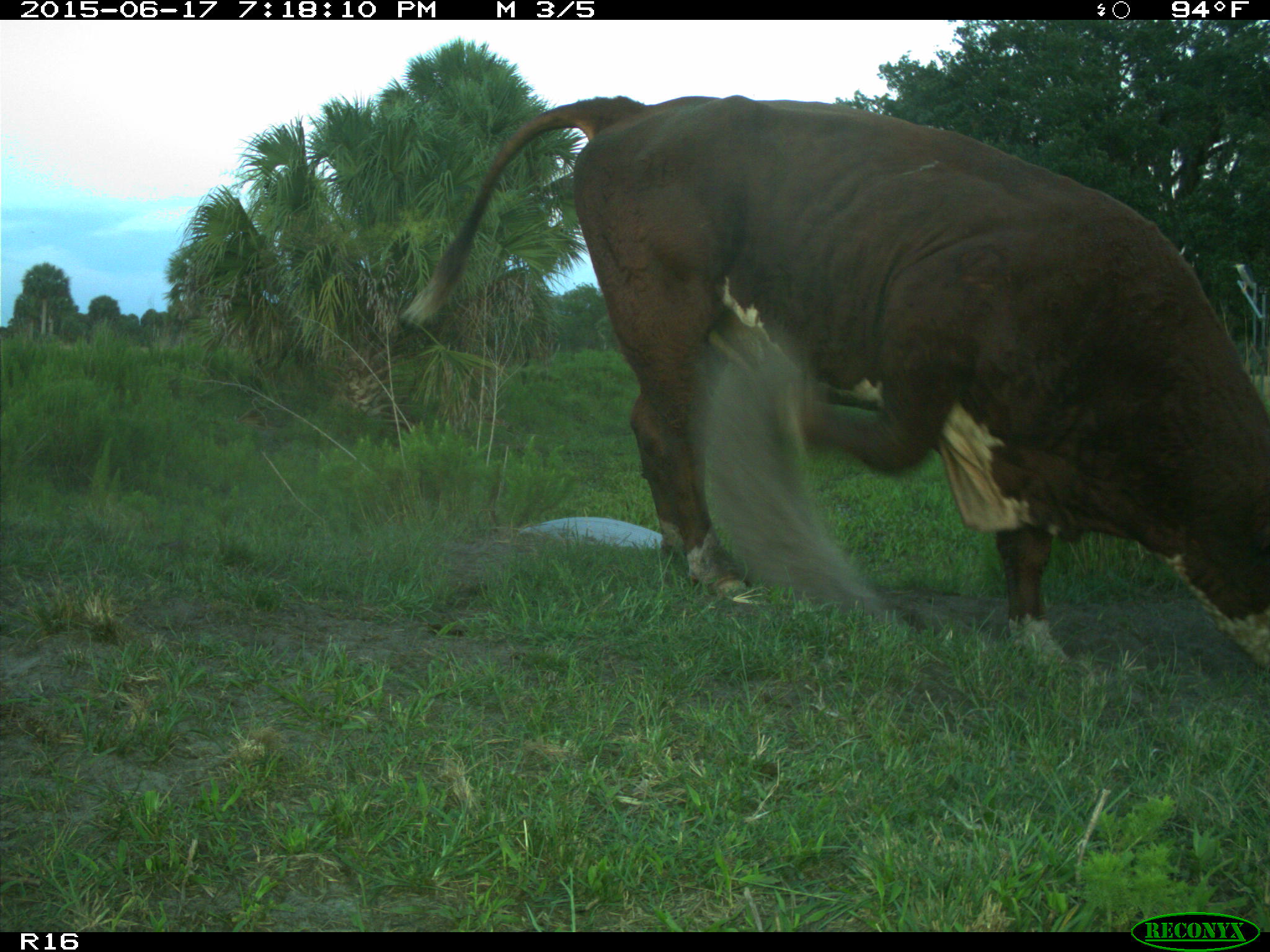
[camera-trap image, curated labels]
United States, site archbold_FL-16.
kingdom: Animalia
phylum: Chordata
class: Mammalia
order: Artiodactyla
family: Bovidae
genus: Bos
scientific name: Bos taurus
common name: domestic cow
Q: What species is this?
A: Bos taurus (domestic cow).